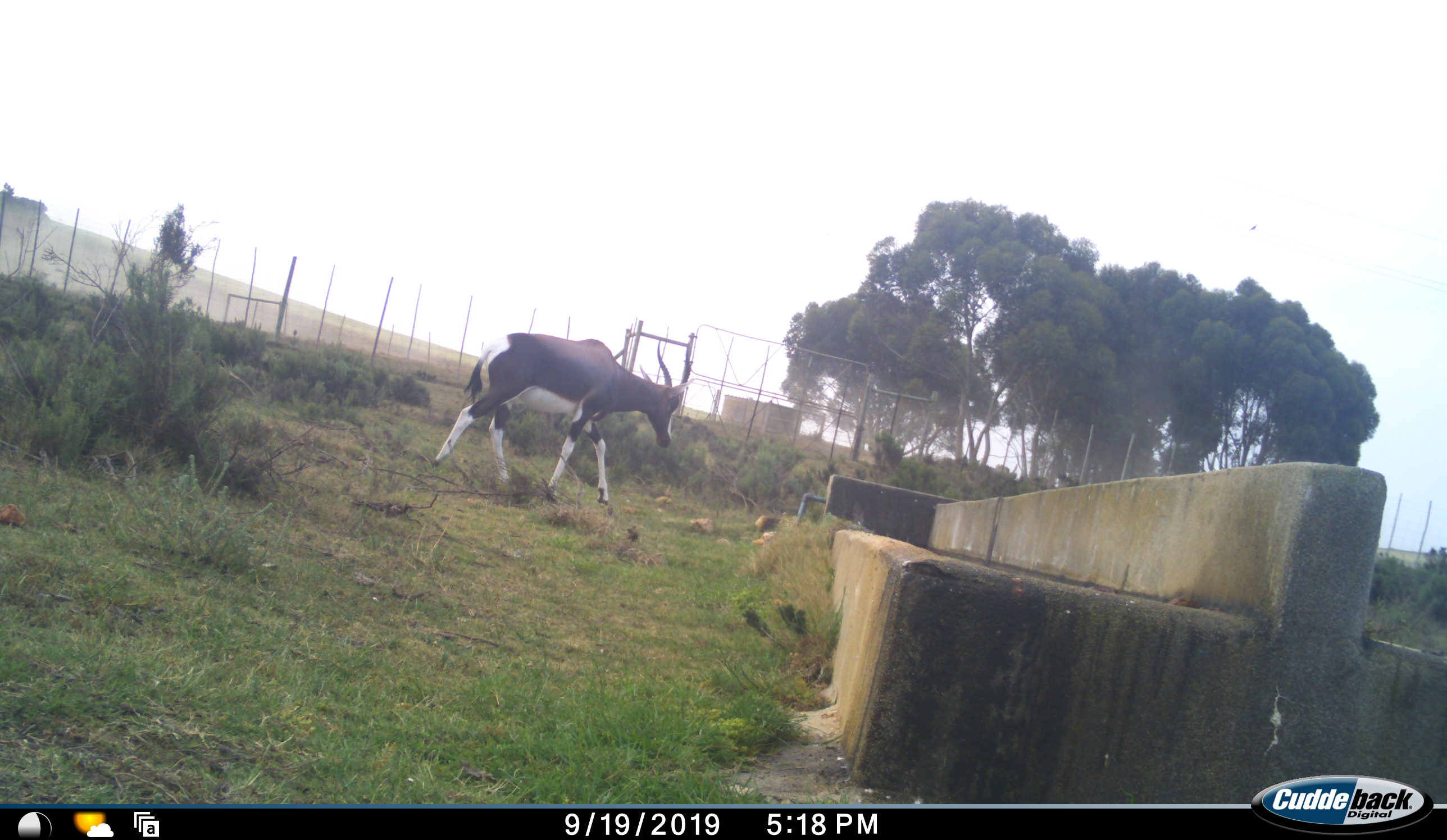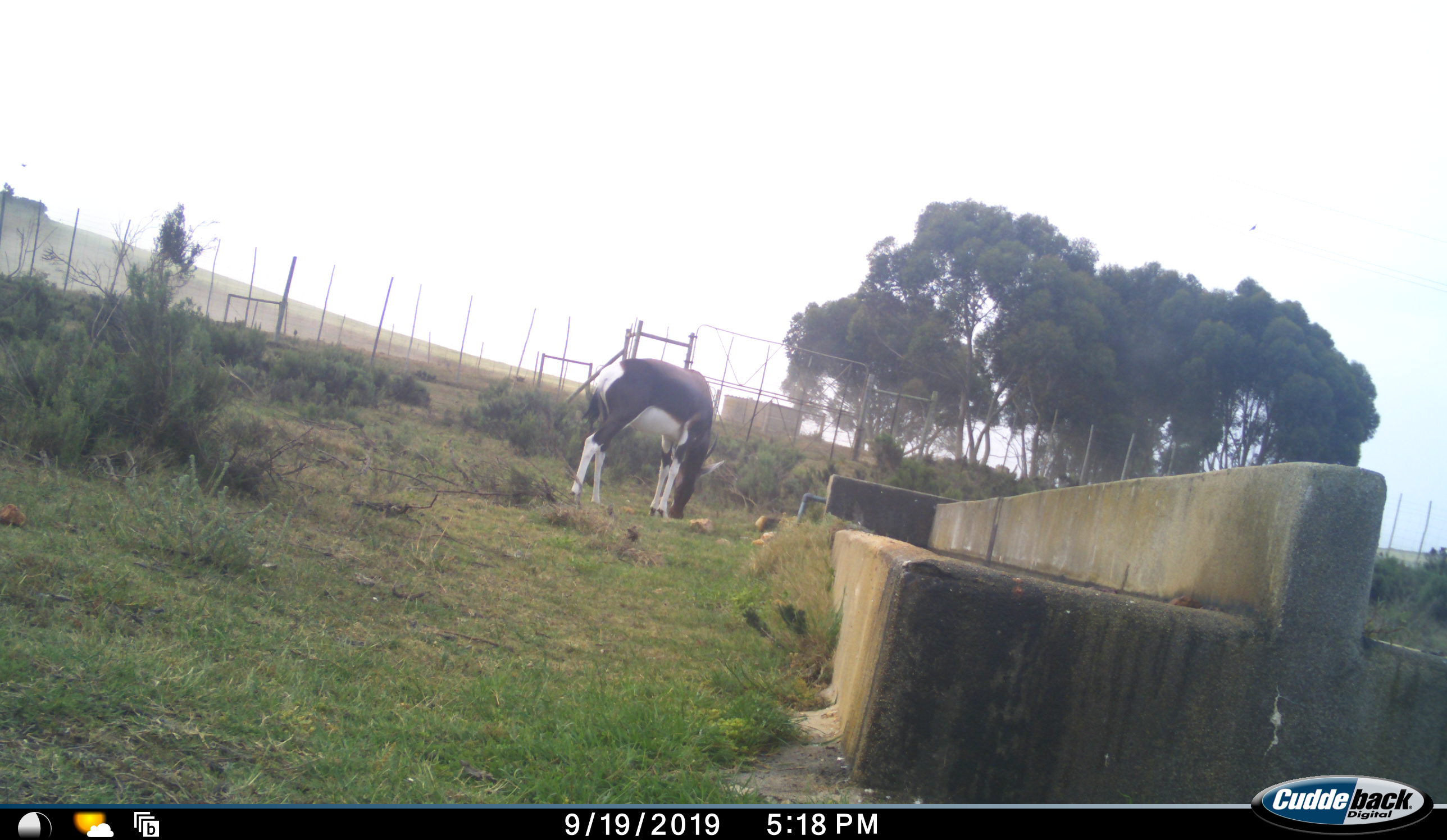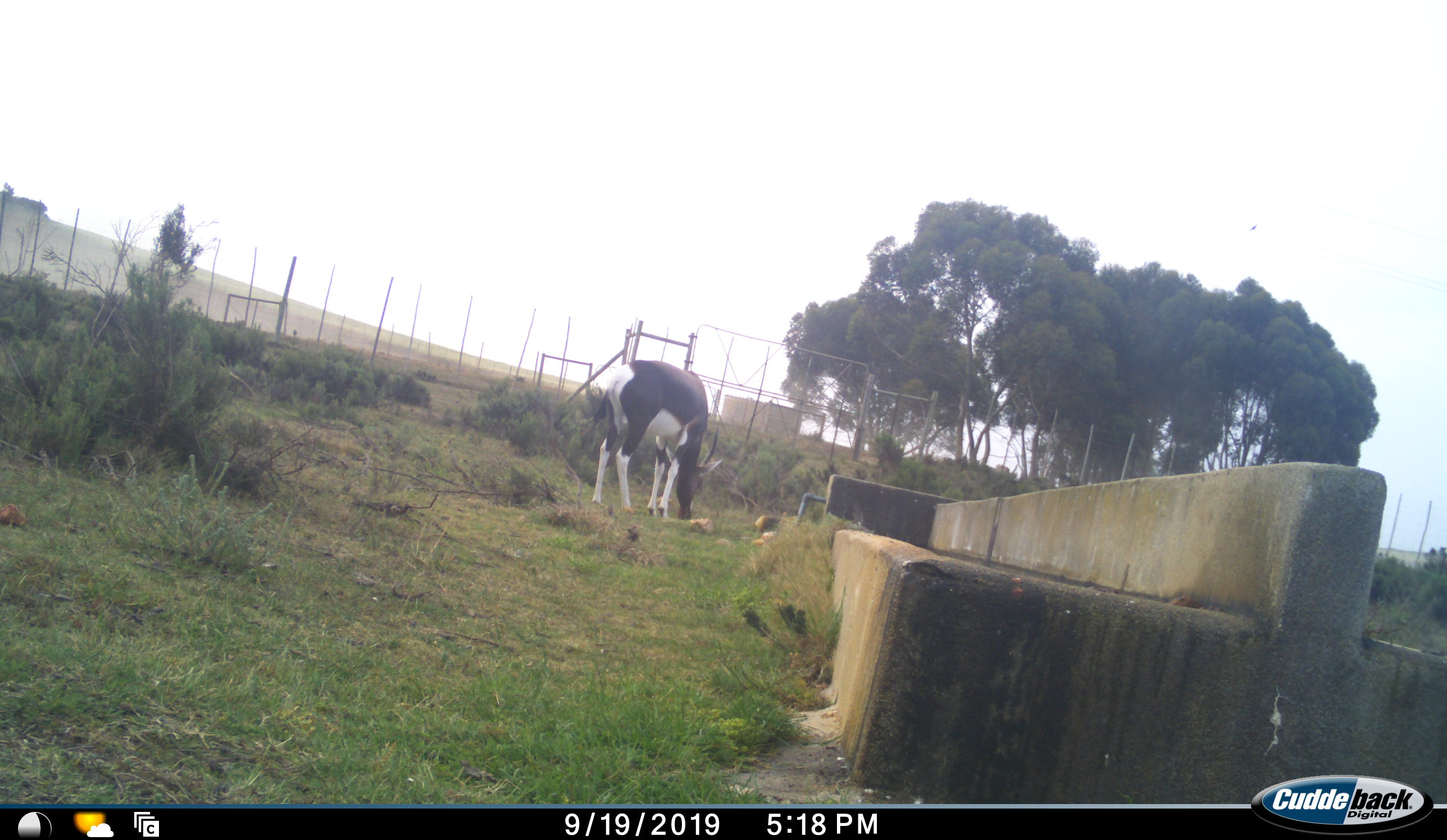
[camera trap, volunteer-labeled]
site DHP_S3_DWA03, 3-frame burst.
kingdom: Animalia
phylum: Chordata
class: Mammalia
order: Artiodactyla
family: Bovidae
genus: Damaliscus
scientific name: Damaliscus pygargus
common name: bontebok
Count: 1.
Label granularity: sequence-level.